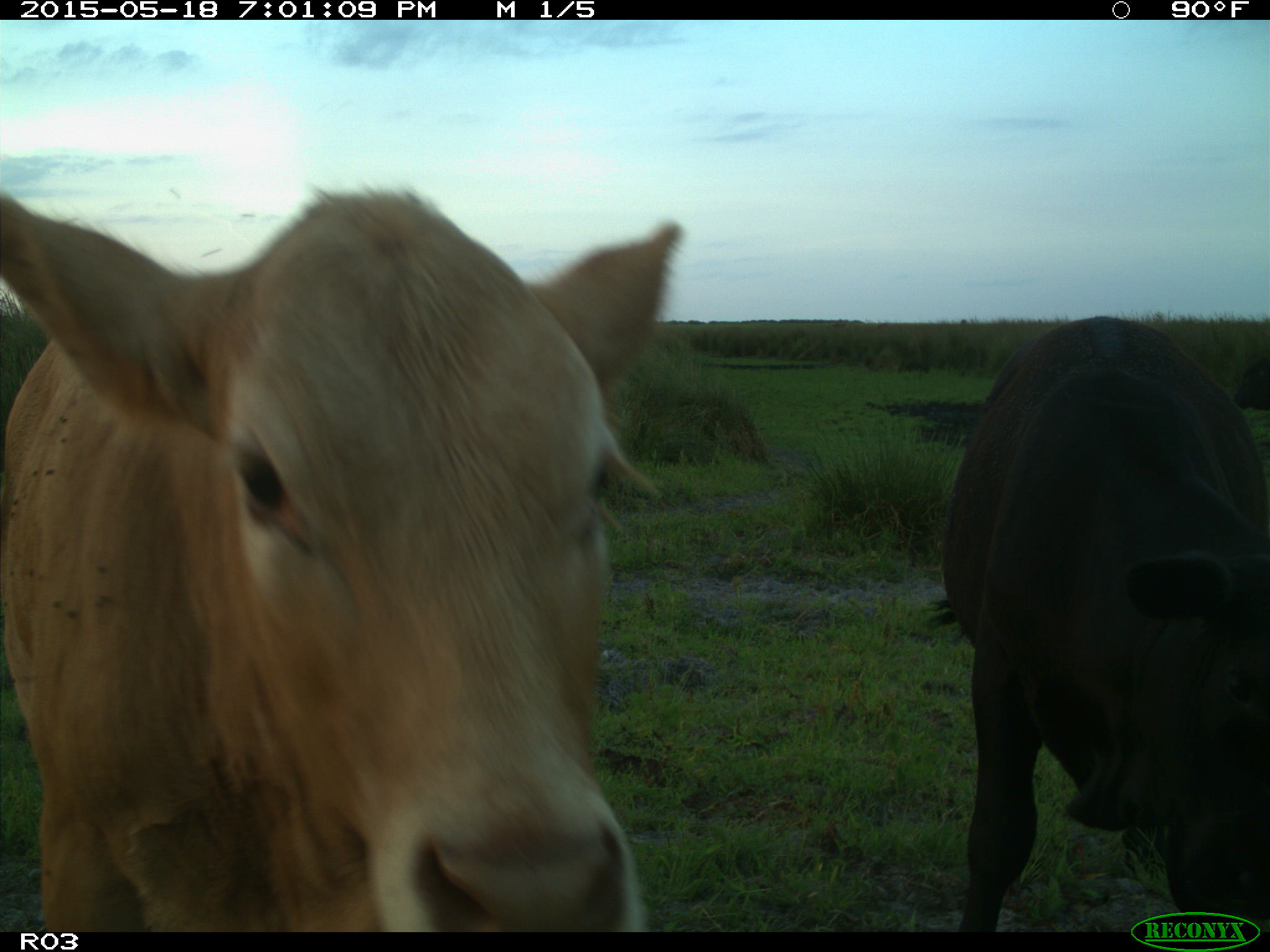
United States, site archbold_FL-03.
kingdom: Animalia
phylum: Chordata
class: Mammalia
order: Artiodactyla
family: Bovidae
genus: Bos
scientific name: Bos taurus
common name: domestic cow